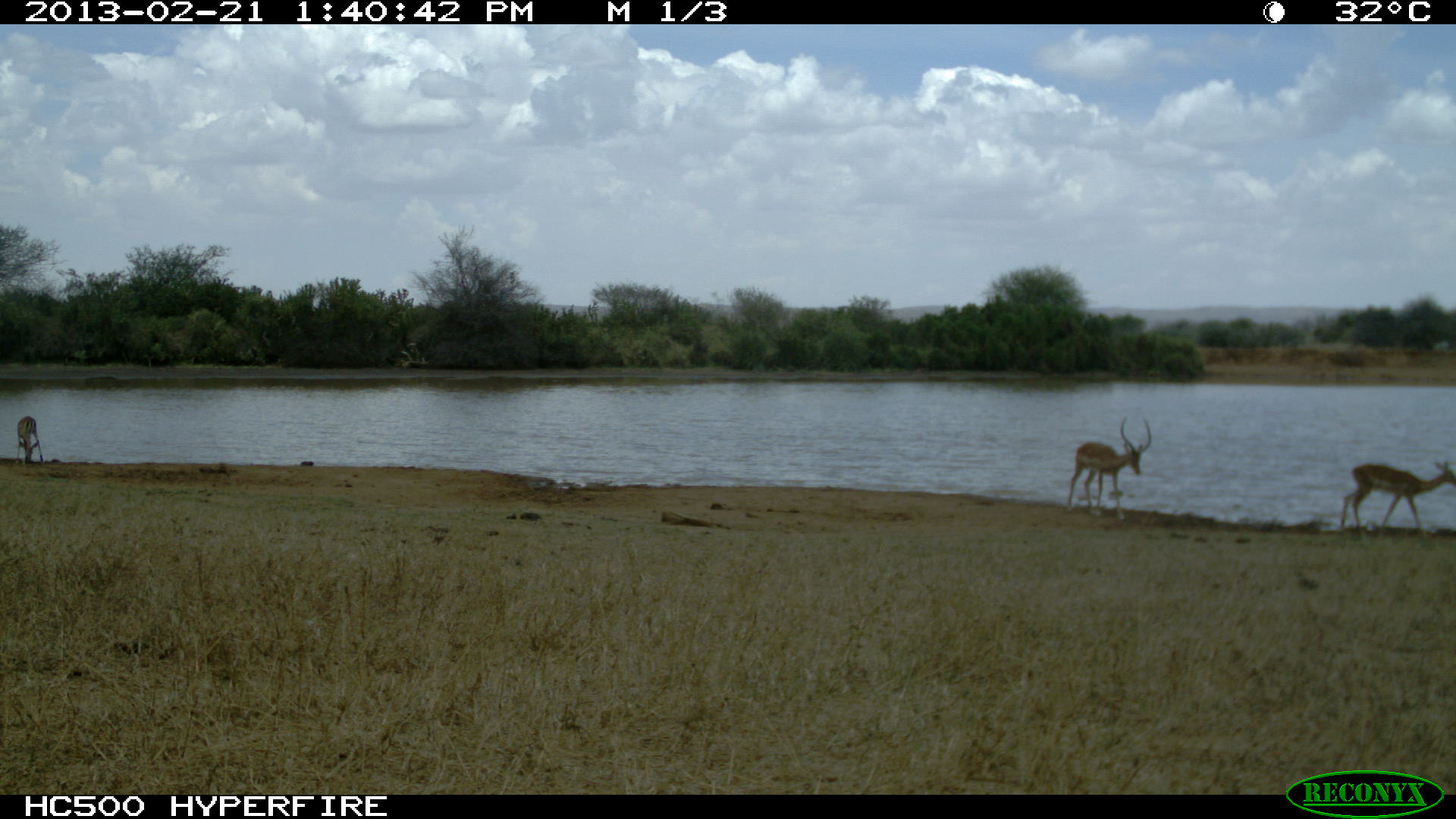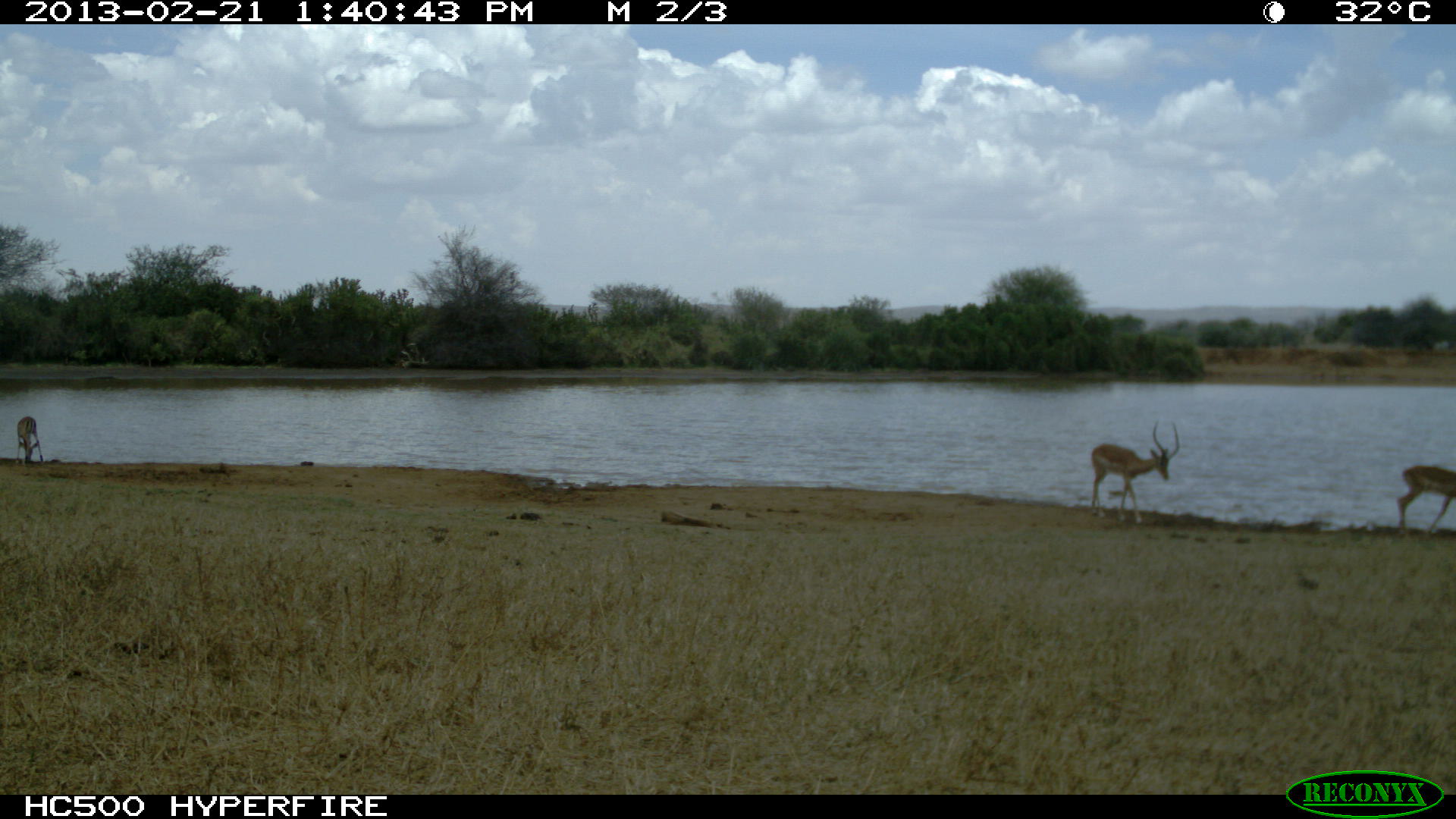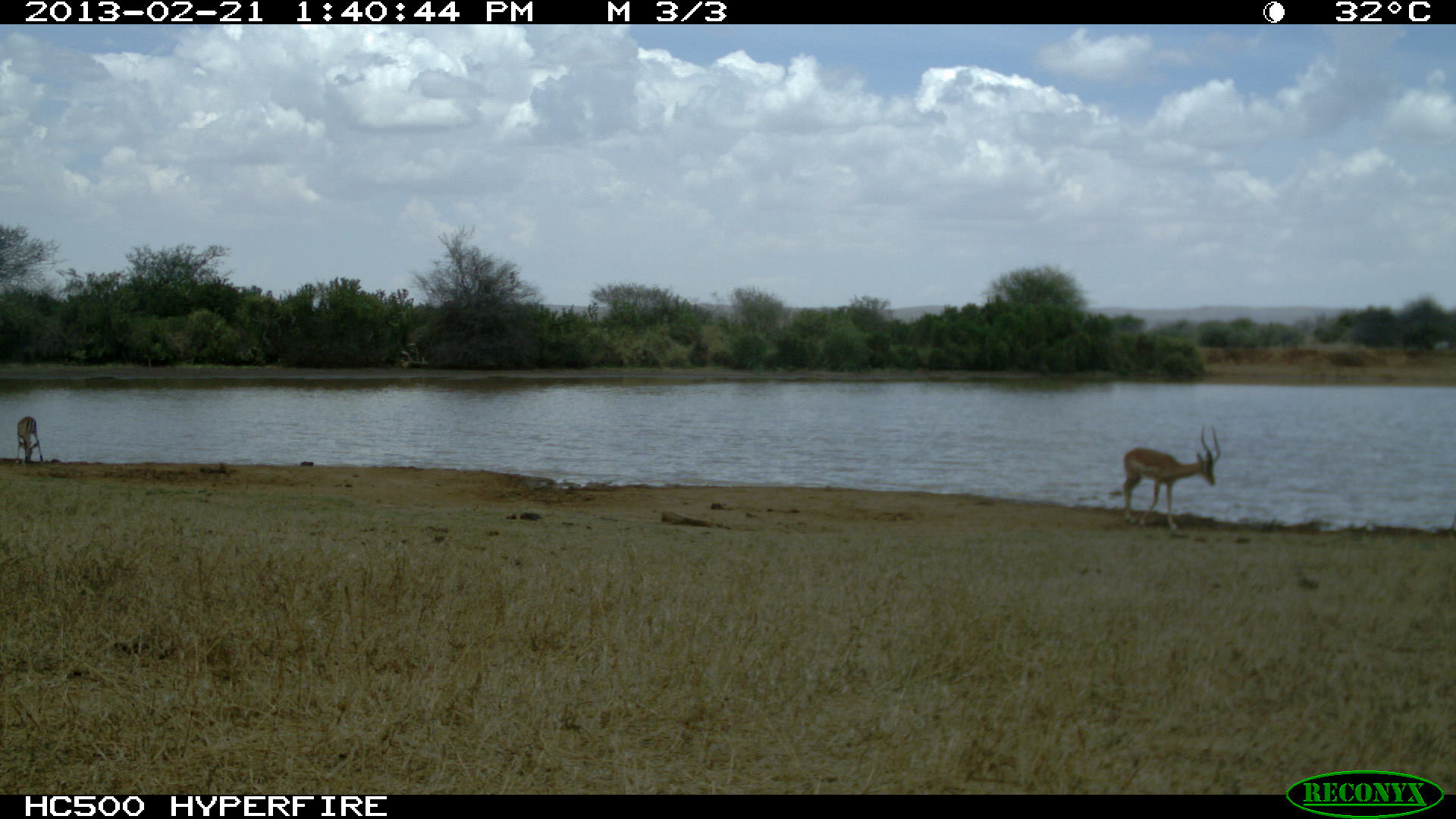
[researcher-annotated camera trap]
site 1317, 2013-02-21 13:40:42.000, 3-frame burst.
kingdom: Animalia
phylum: Chordata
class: Mammalia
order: Artiodactyla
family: Bovidae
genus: Aepyceros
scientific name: Aepyceros melampus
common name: impala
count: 3